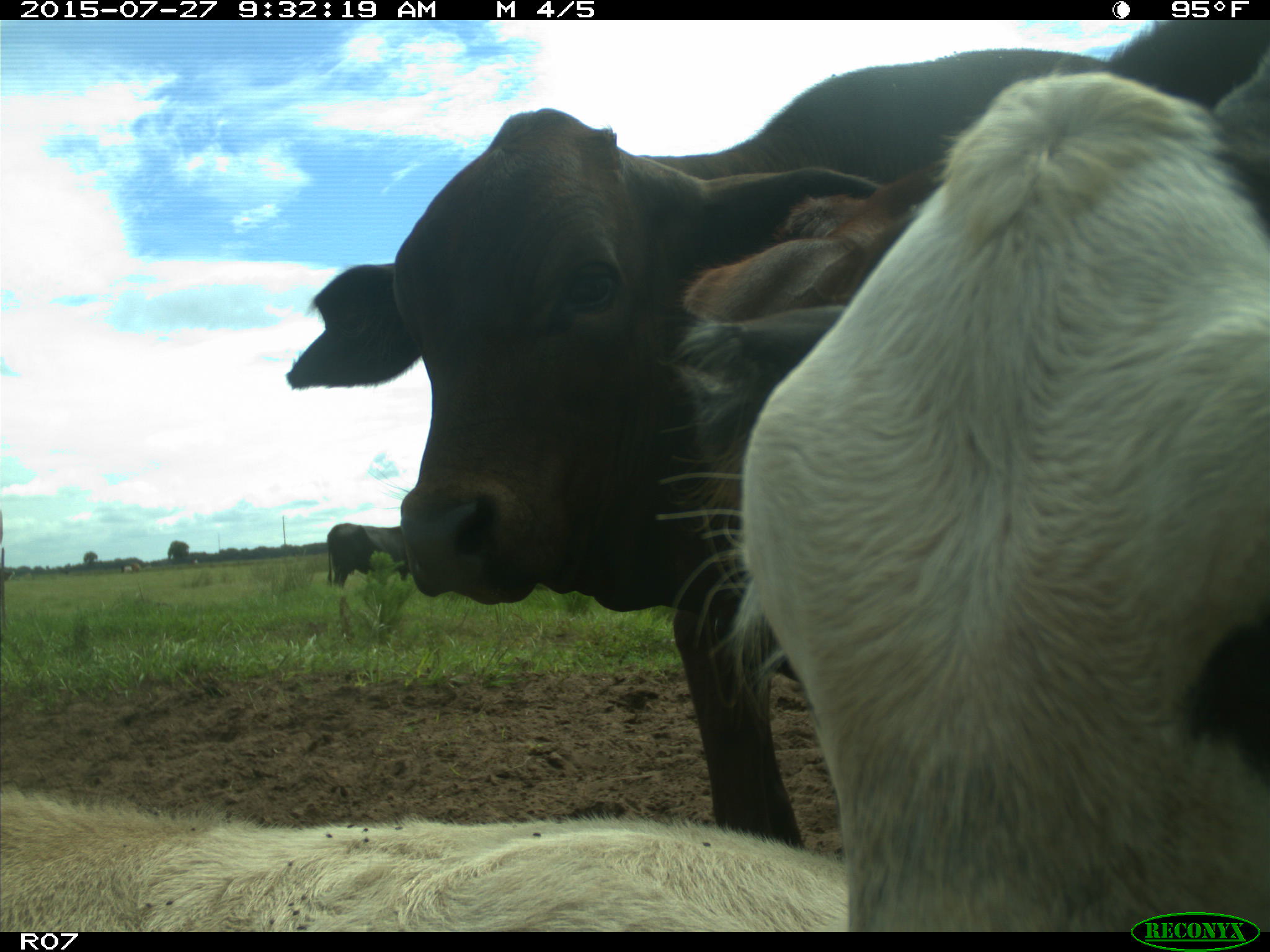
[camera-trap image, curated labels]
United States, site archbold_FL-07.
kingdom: Animalia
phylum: Chordata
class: Mammalia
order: Artiodactyla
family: Bovidae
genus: Bos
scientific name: Bos taurus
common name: domestic cow